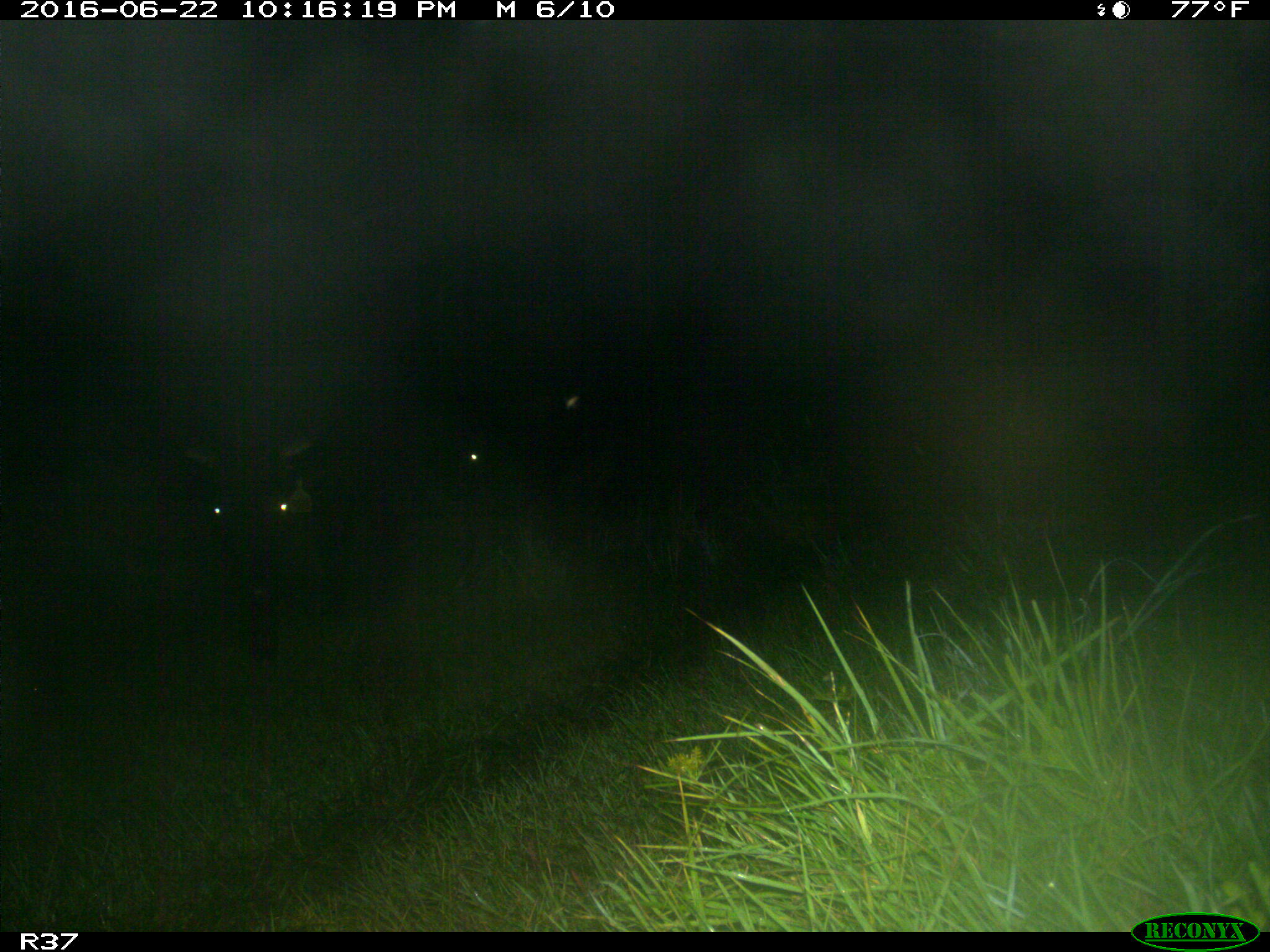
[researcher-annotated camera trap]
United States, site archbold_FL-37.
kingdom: Animalia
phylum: Chordata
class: Mammalia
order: Artiodactyla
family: Bovidae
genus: Bos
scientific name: Bos taurus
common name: domestic cow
Bos taurus (domestic cow).